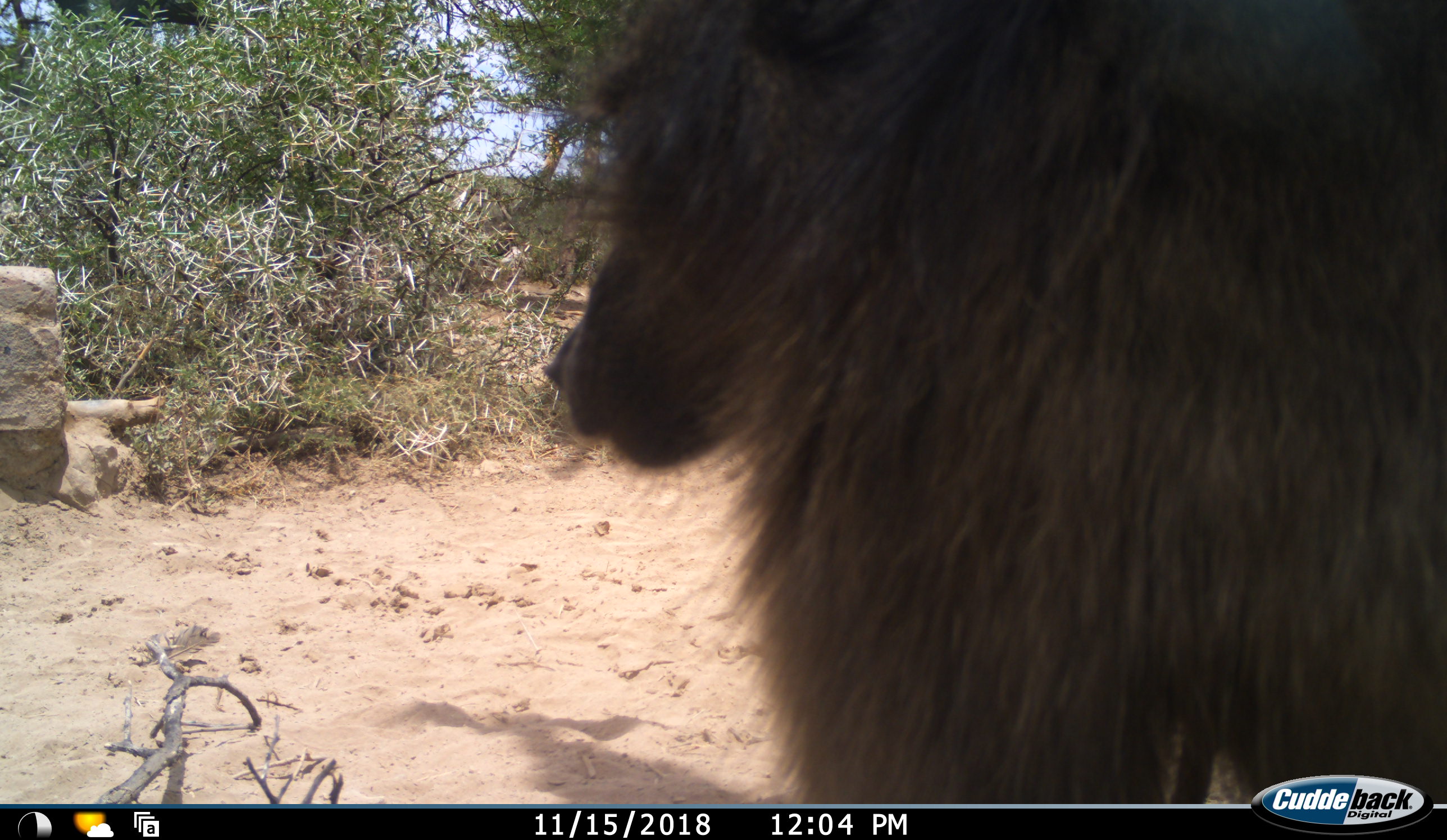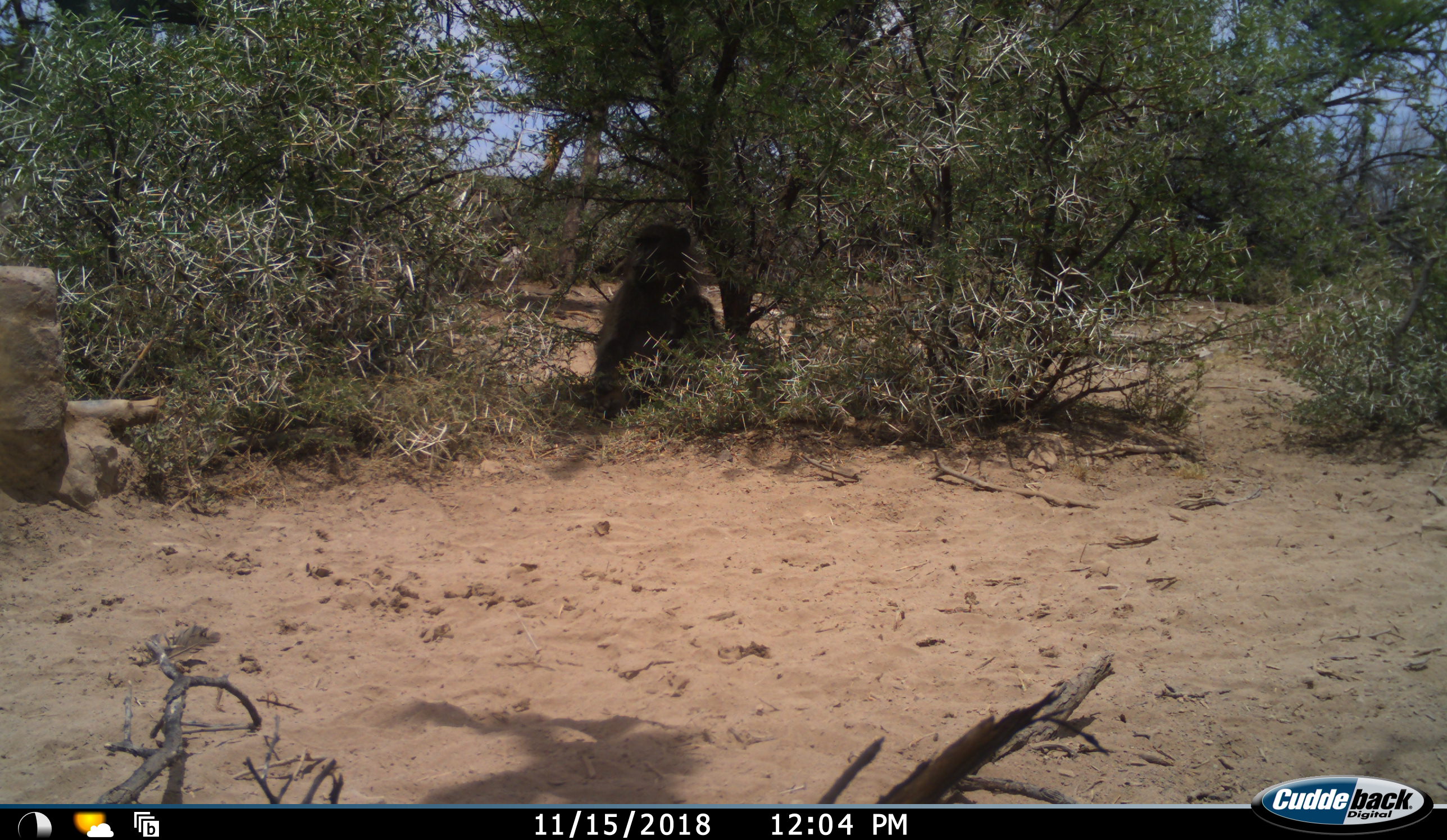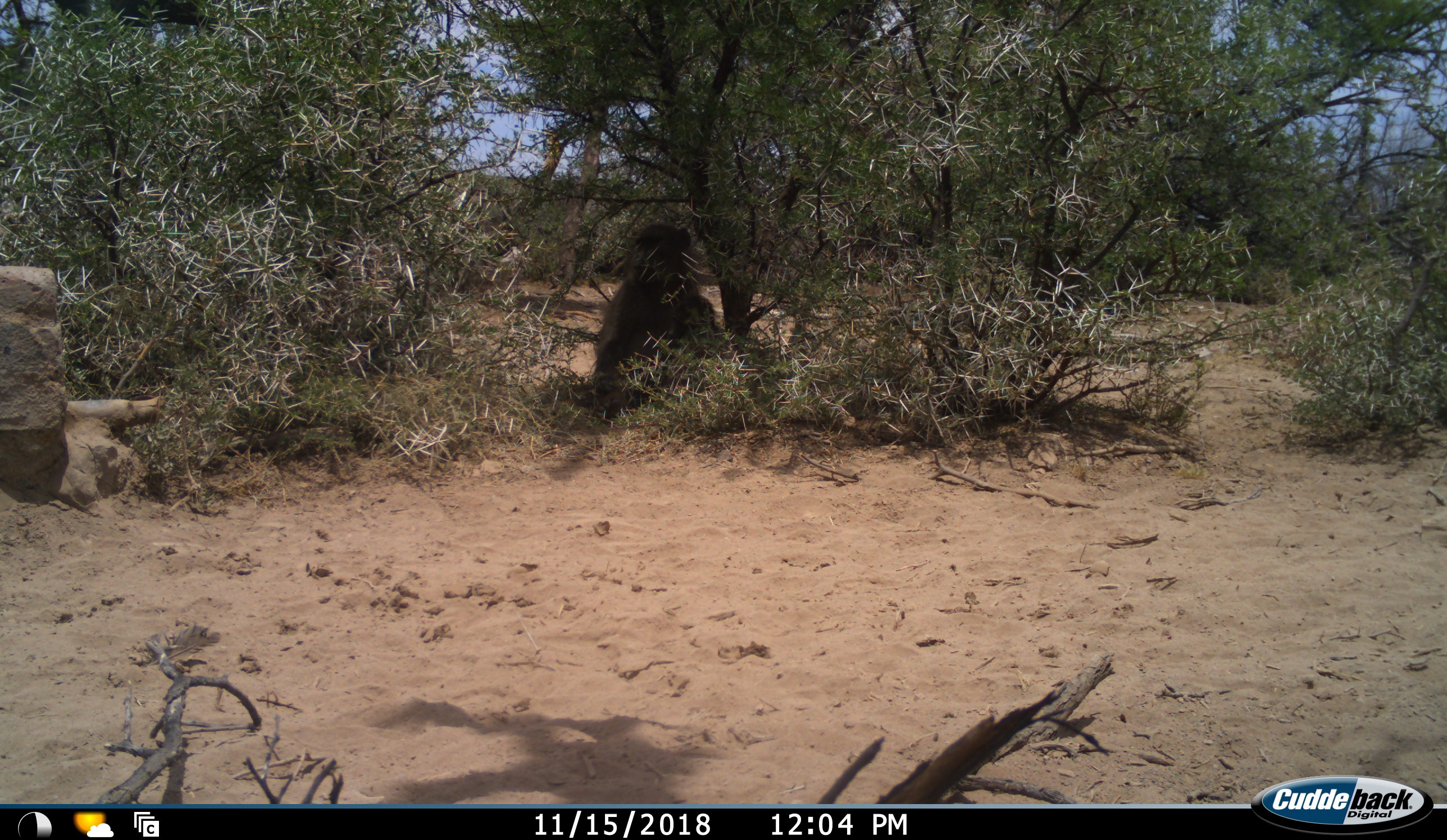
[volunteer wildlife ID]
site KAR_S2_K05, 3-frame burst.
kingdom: Animalia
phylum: Chordata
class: Mammalia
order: Primates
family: Cercopithecidae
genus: Papio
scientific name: Papio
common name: baboon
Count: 2.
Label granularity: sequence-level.